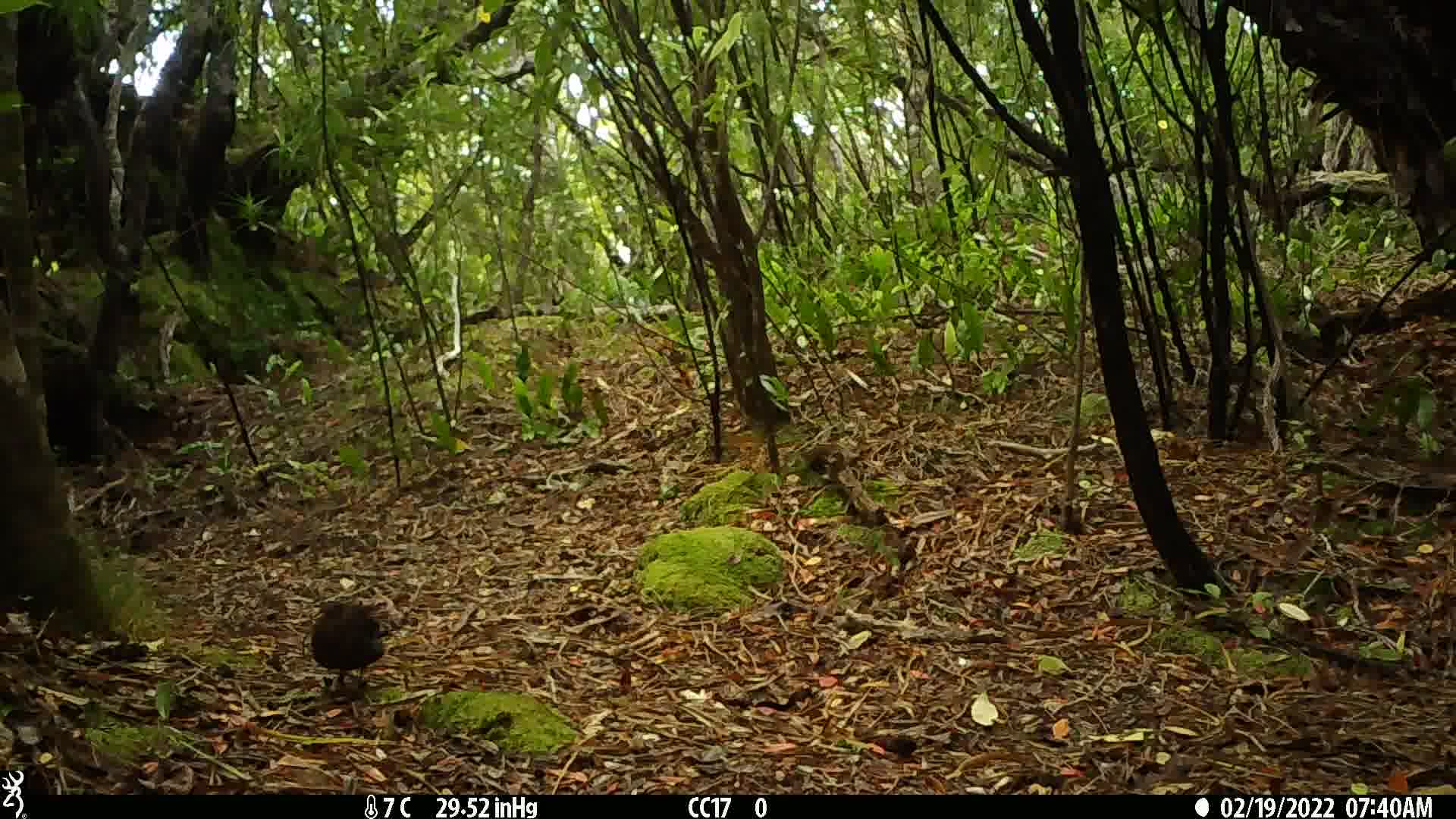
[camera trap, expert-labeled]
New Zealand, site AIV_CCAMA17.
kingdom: Animalia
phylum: Chordata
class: Aves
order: Passeriformes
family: Turdidae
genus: Turdus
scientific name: Turdus merula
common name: eurasian blackbird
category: blackbird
Blackbird (eurasian blackbird) (Turdus merula).